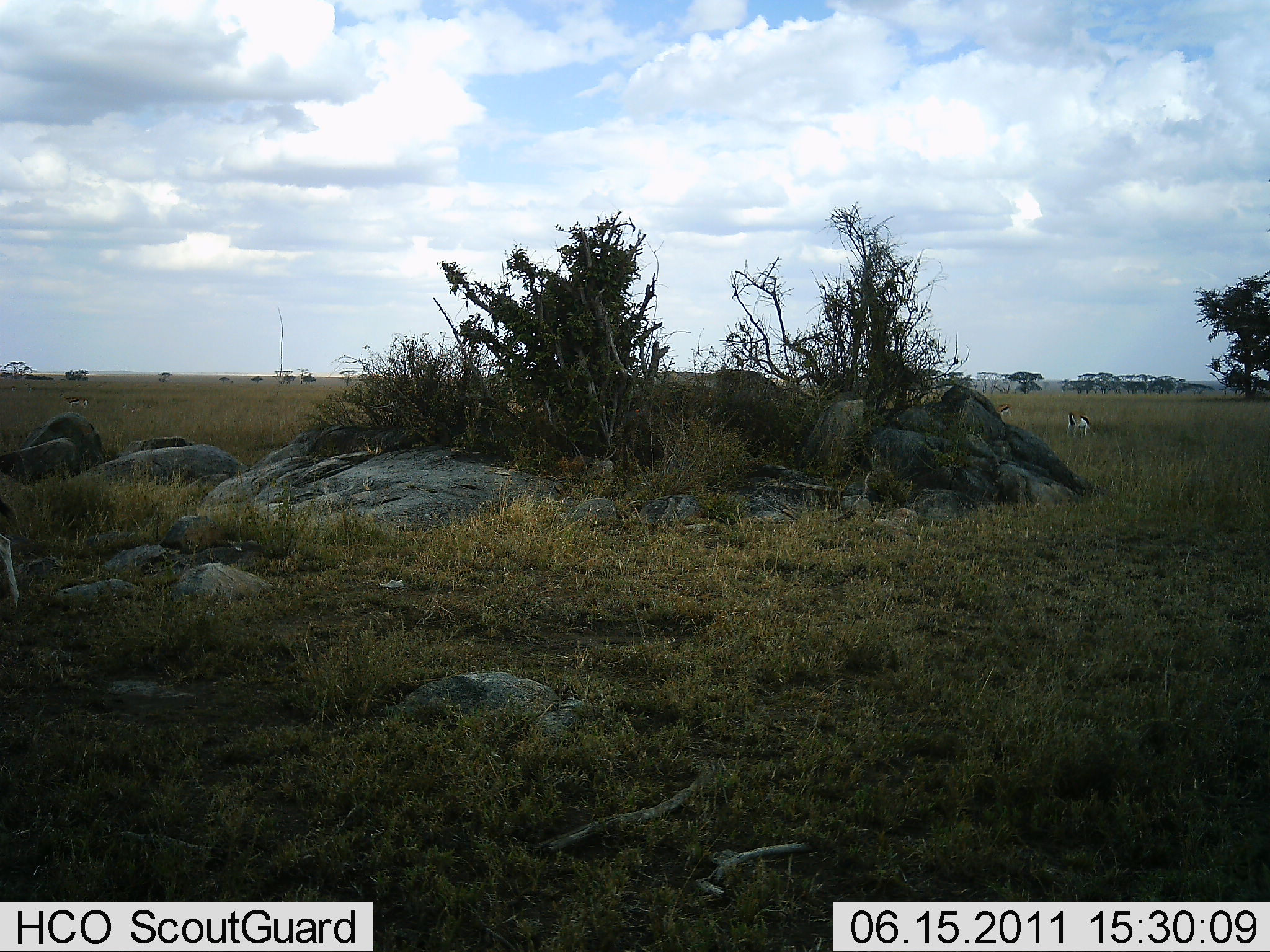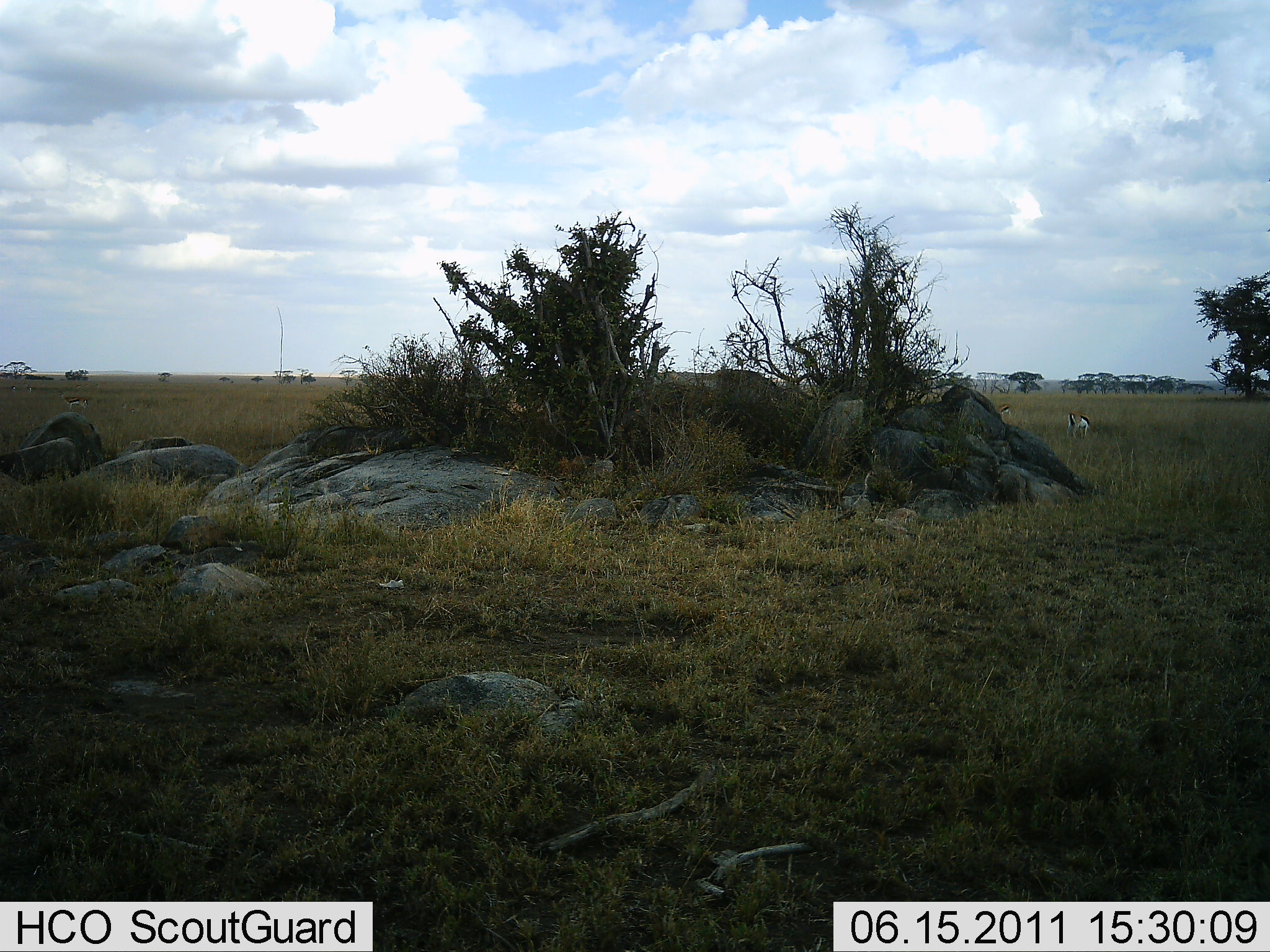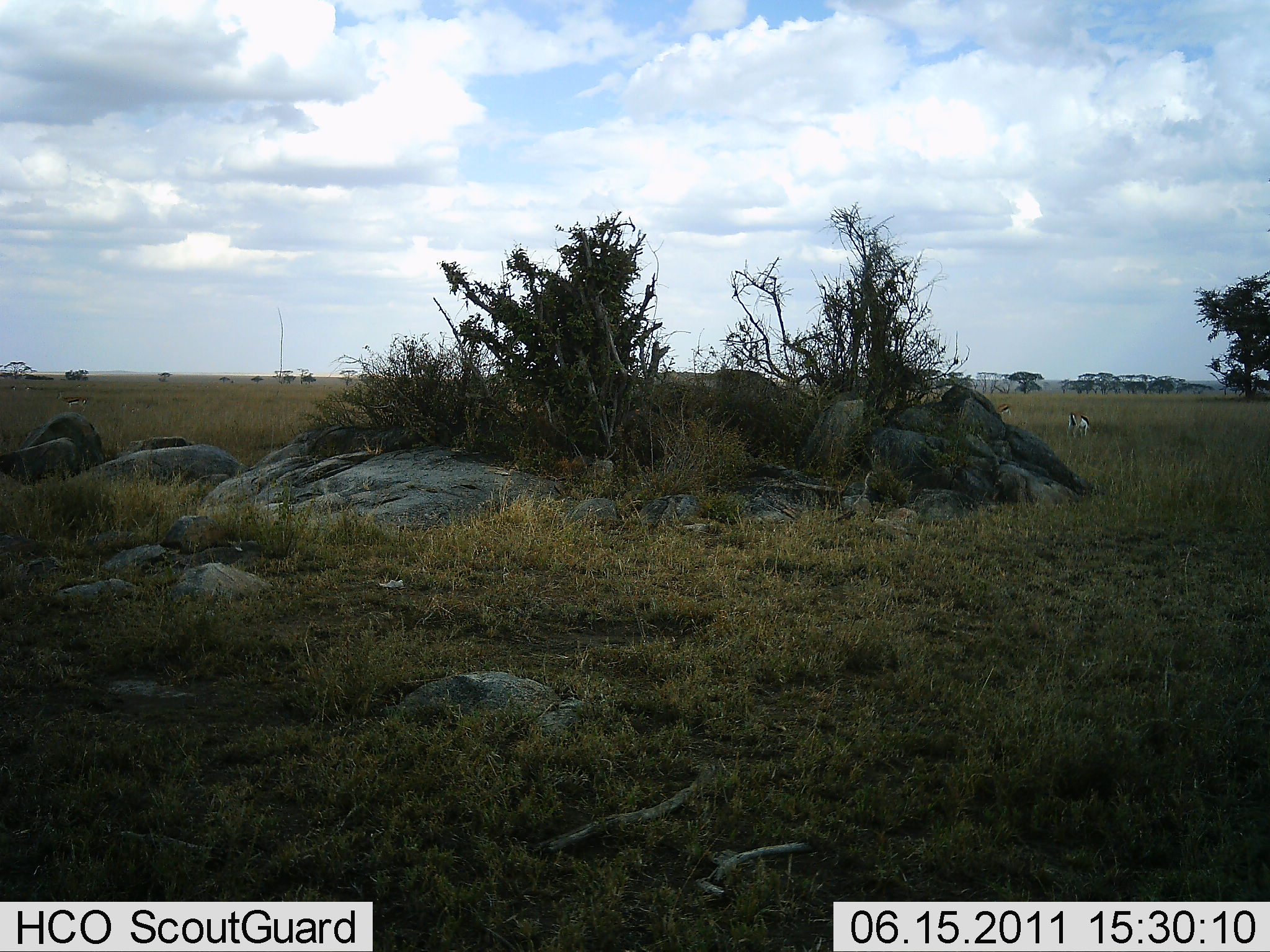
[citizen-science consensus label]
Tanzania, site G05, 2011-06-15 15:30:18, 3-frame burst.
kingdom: Animalia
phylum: Chordata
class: Mammalia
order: Artiodactyla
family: Bovidae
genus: Eudorcas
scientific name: Eudorcas thomsonii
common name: thomson's gazelle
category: gazellethomsons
Gazellethomsons (thomson's gazelle) (Eudorcas thomsonii), count 2. Behavior (volunteer vote fractions): standing 54%, resting 0%, moving 31%, interacting 0%. Young present (vote fraction): 0%. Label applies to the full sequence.